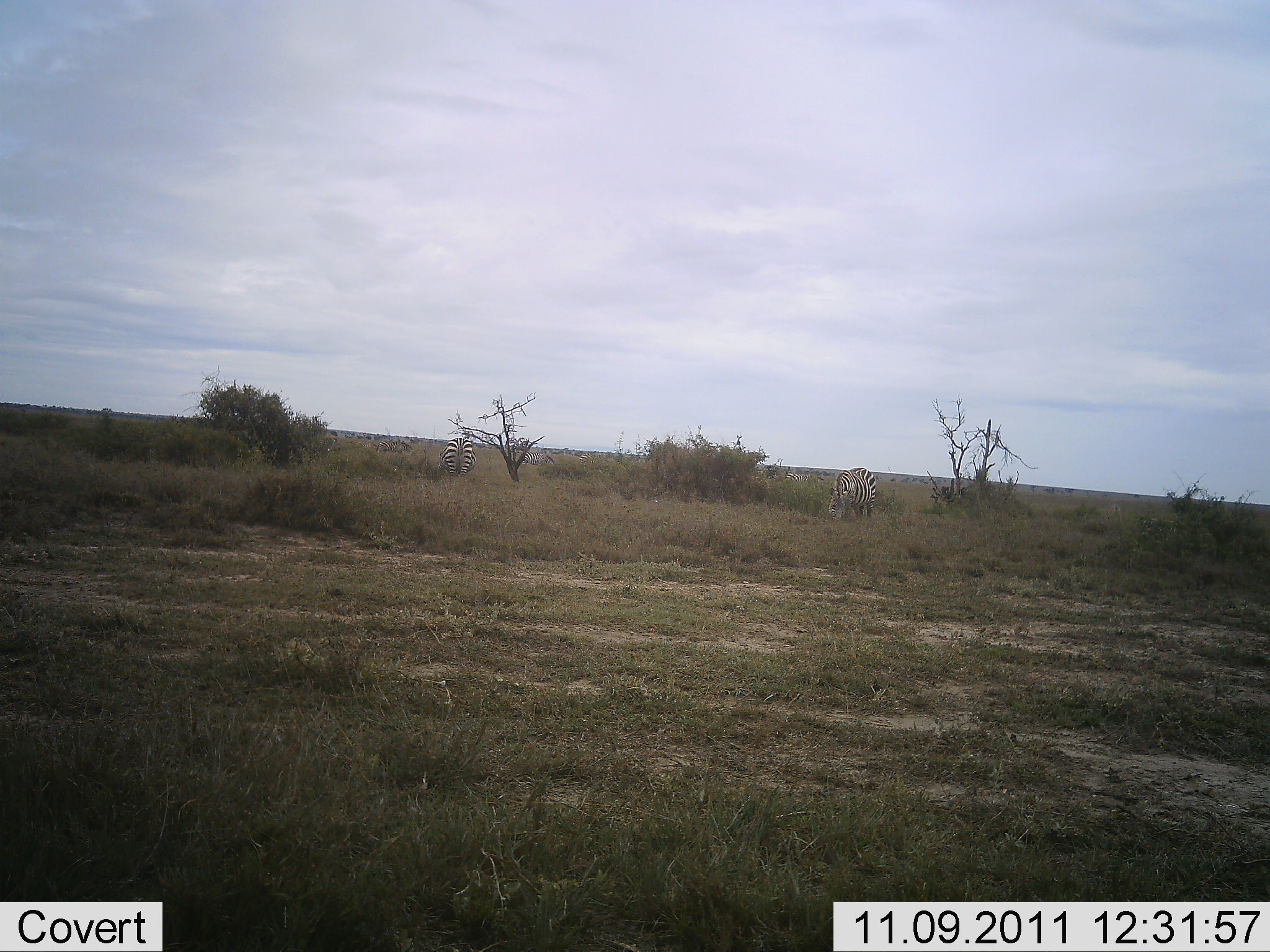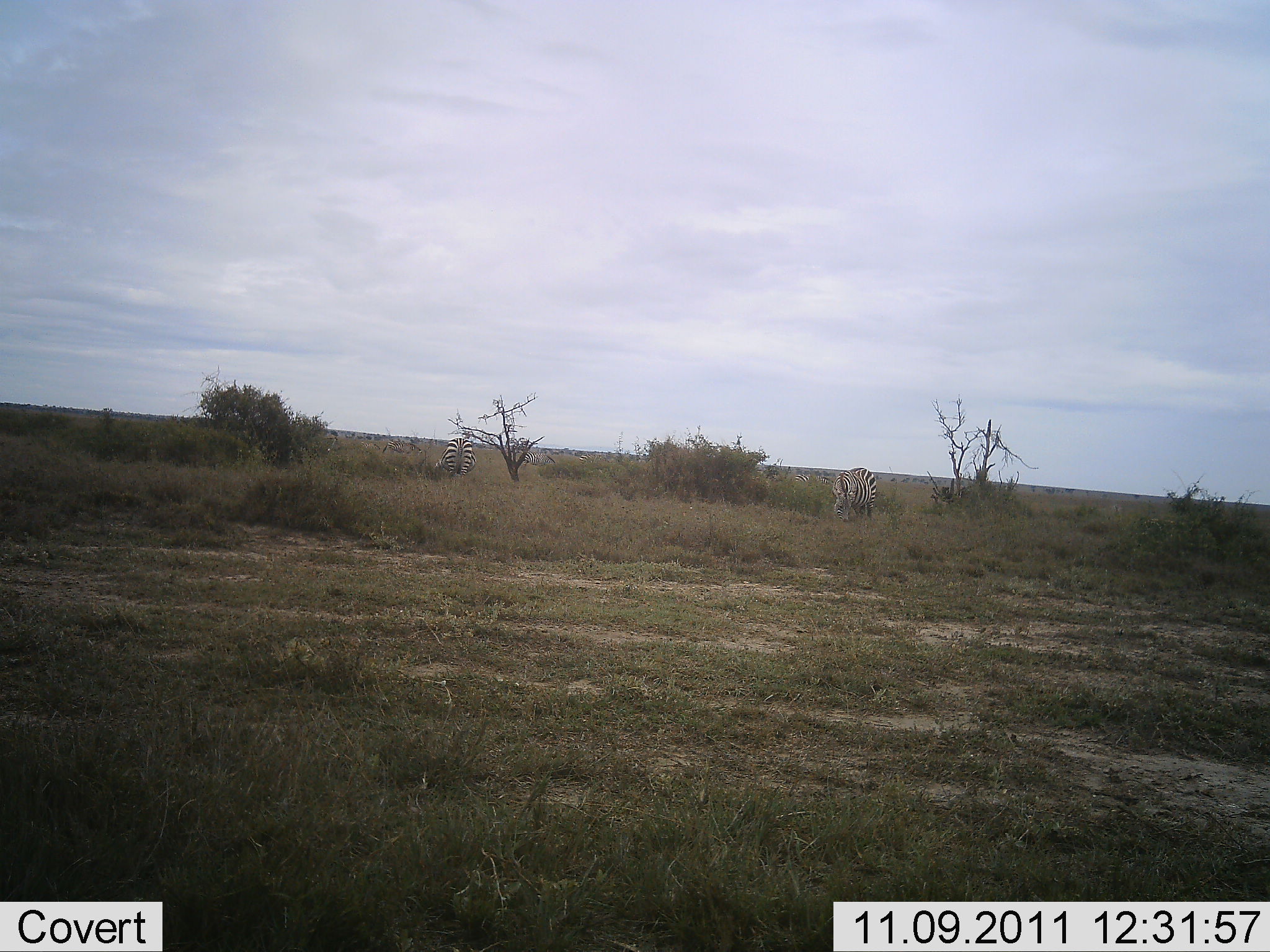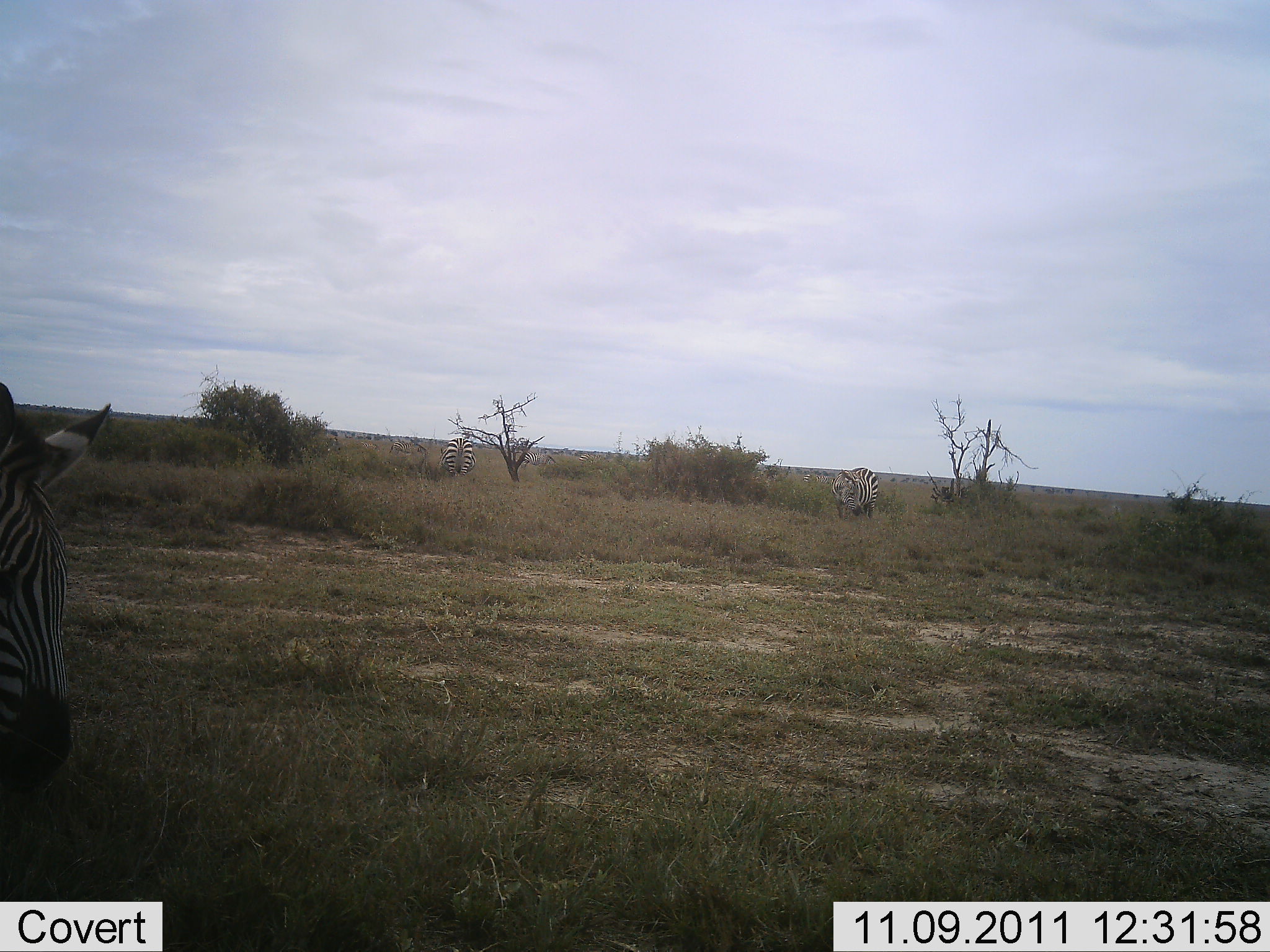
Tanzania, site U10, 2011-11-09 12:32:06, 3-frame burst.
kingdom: Animalia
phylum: Chordata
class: Mammalia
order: Perissodactyla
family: Equidae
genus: Equus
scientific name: Equus quagga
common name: plains zebra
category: zebra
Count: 3.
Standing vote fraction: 60%.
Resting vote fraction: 0%.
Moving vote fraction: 60%.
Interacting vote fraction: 0%.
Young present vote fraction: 0%.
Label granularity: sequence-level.